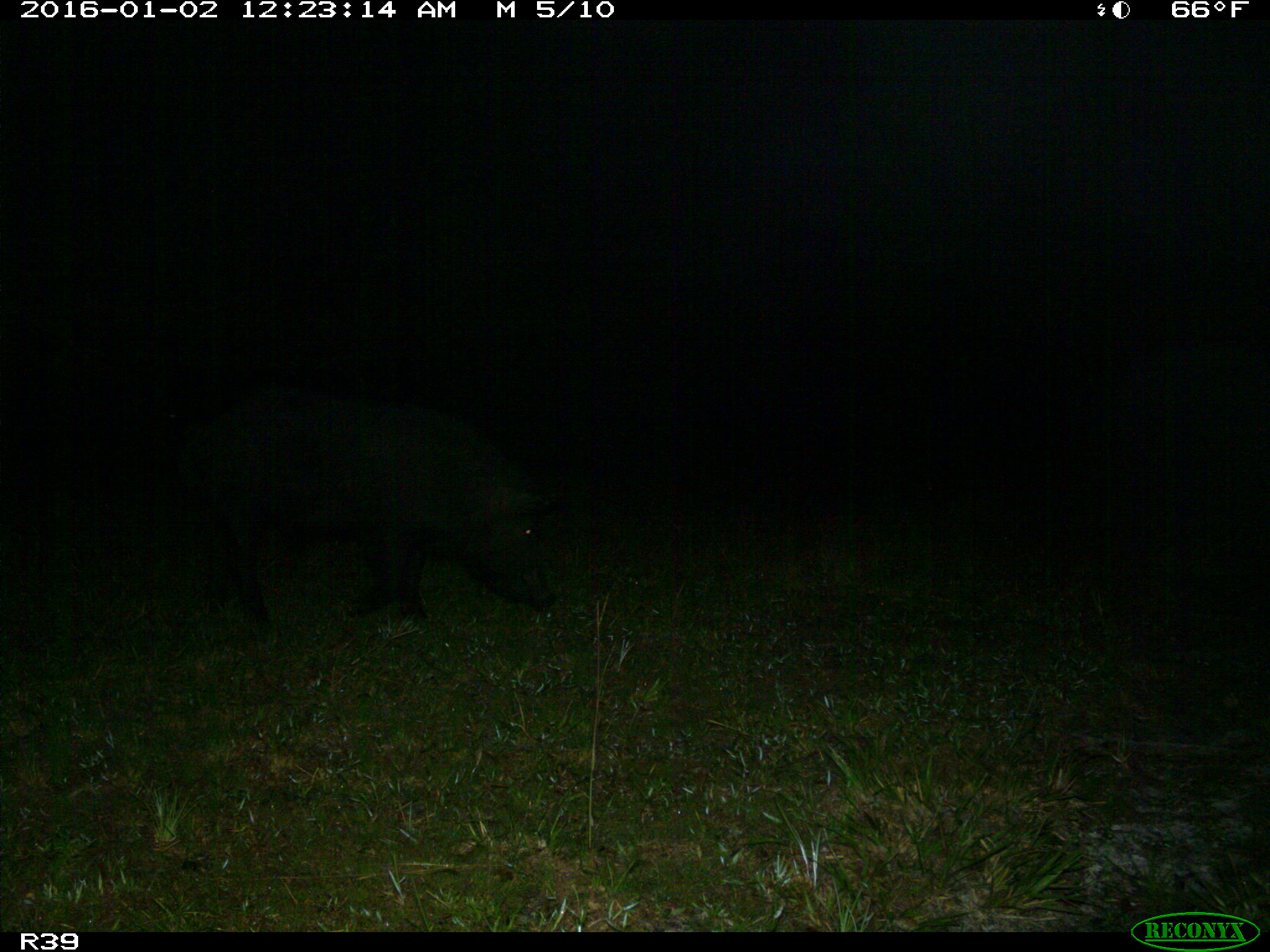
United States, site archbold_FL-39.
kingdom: Animalia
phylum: Chordata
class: Mammalia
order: Artiodactyla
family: Suidae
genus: Sus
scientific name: Sus scrofa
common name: wild boar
Sus scrofa (wild boar).